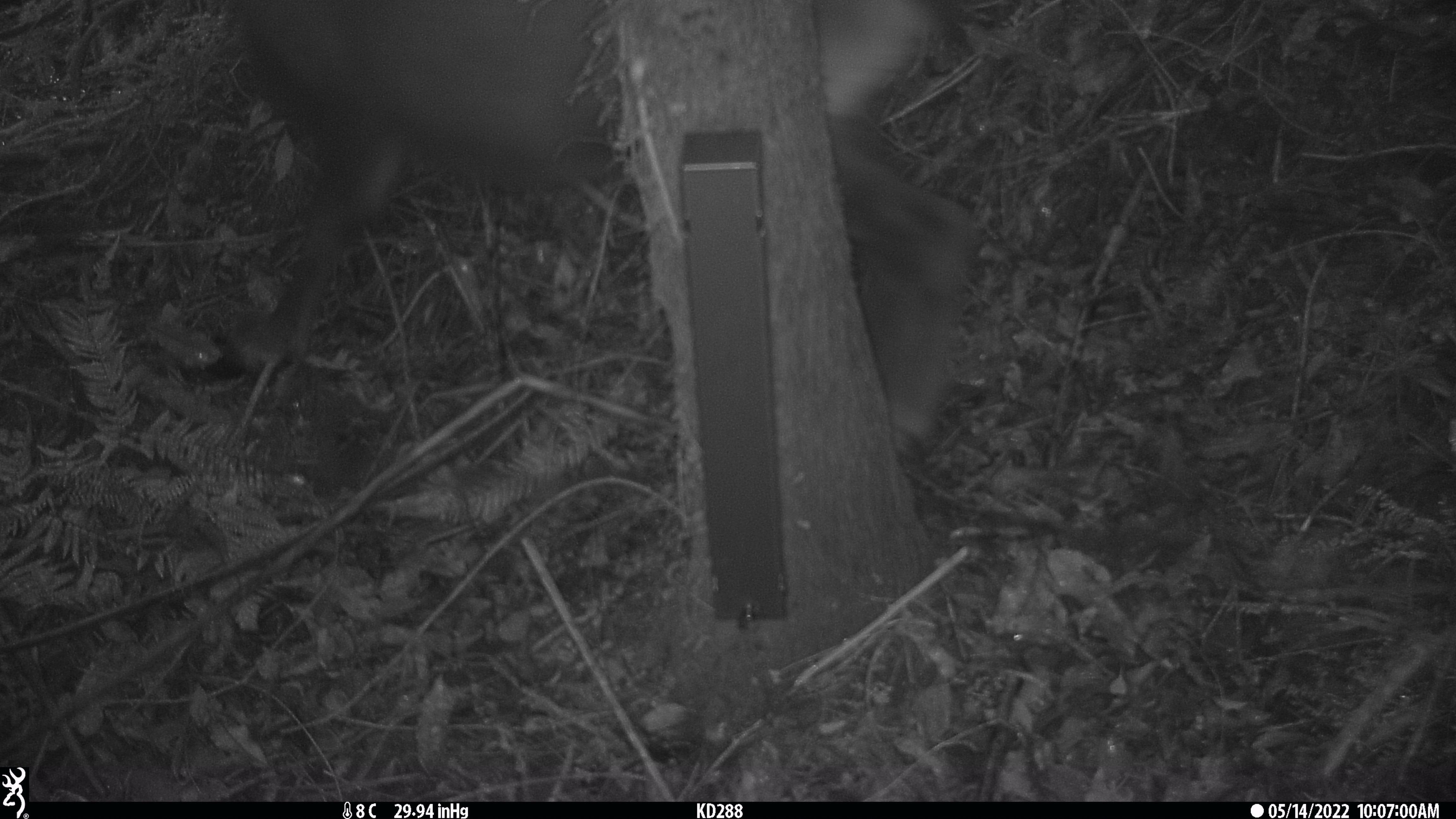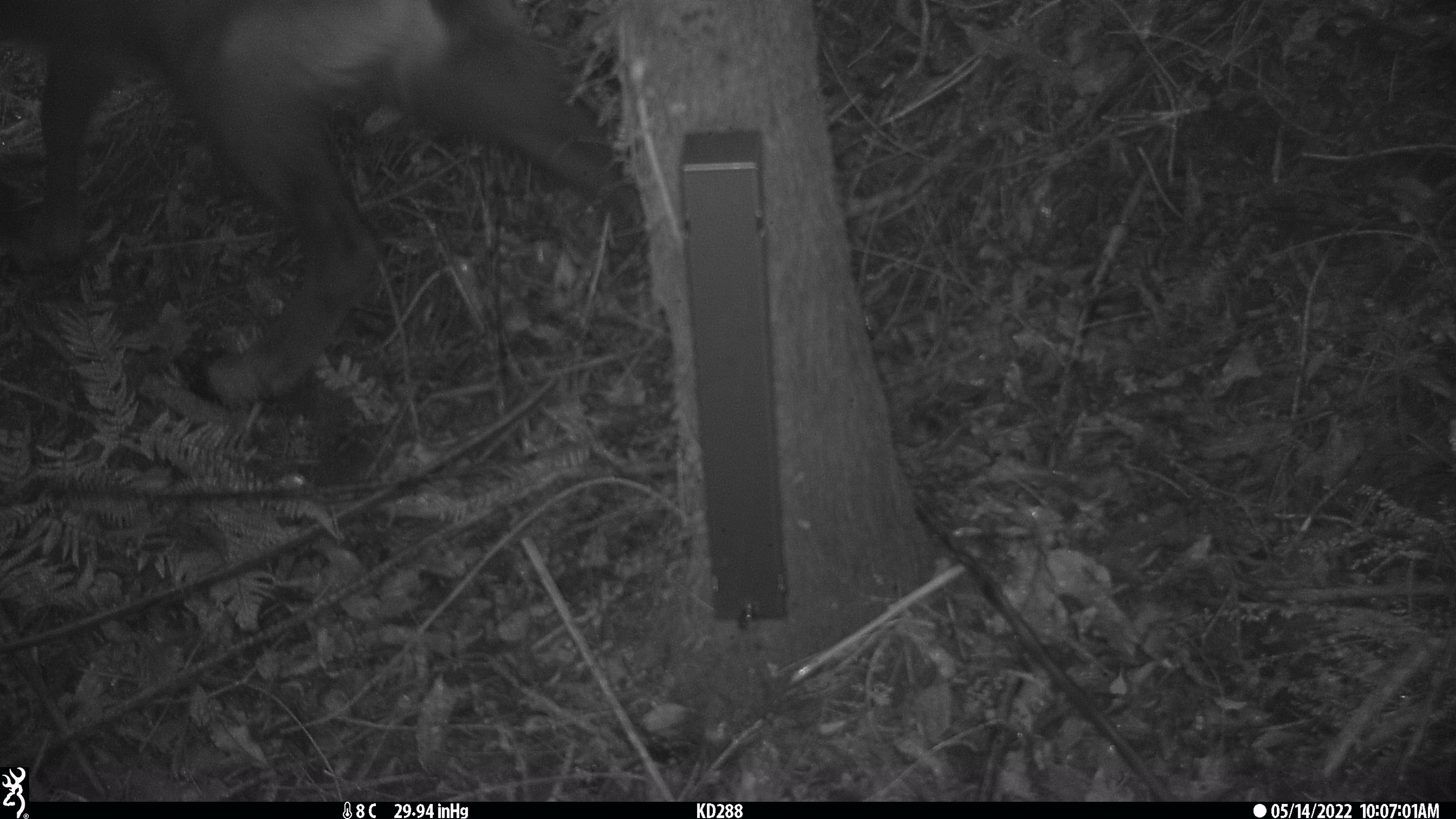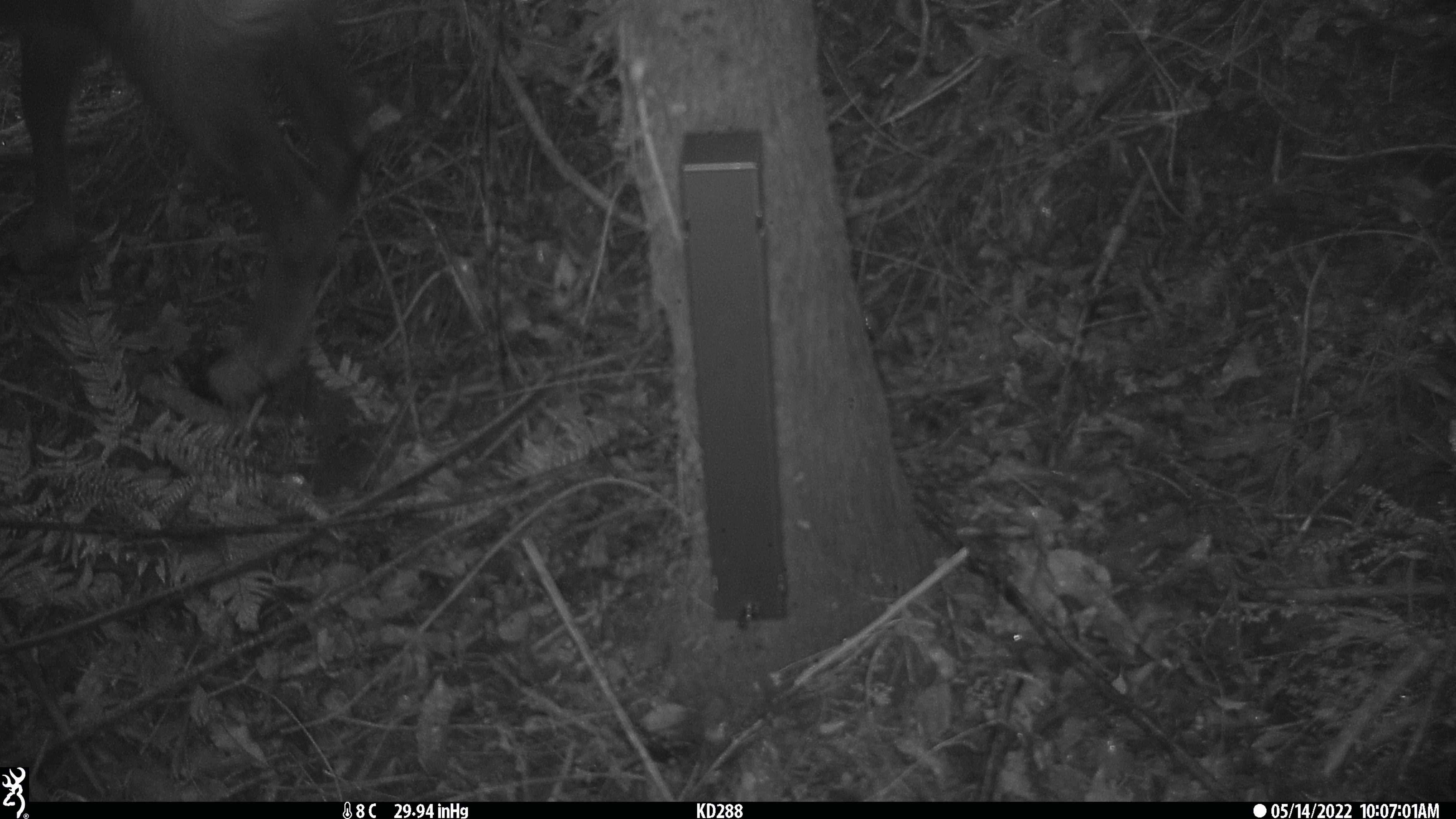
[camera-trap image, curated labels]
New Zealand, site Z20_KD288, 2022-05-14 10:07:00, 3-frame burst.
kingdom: Animalia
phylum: Chordata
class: Mammalia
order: Artiodactyla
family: Bovidae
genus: Rupicapra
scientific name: Rupicapra rupicapra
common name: alpine chamois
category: chamois